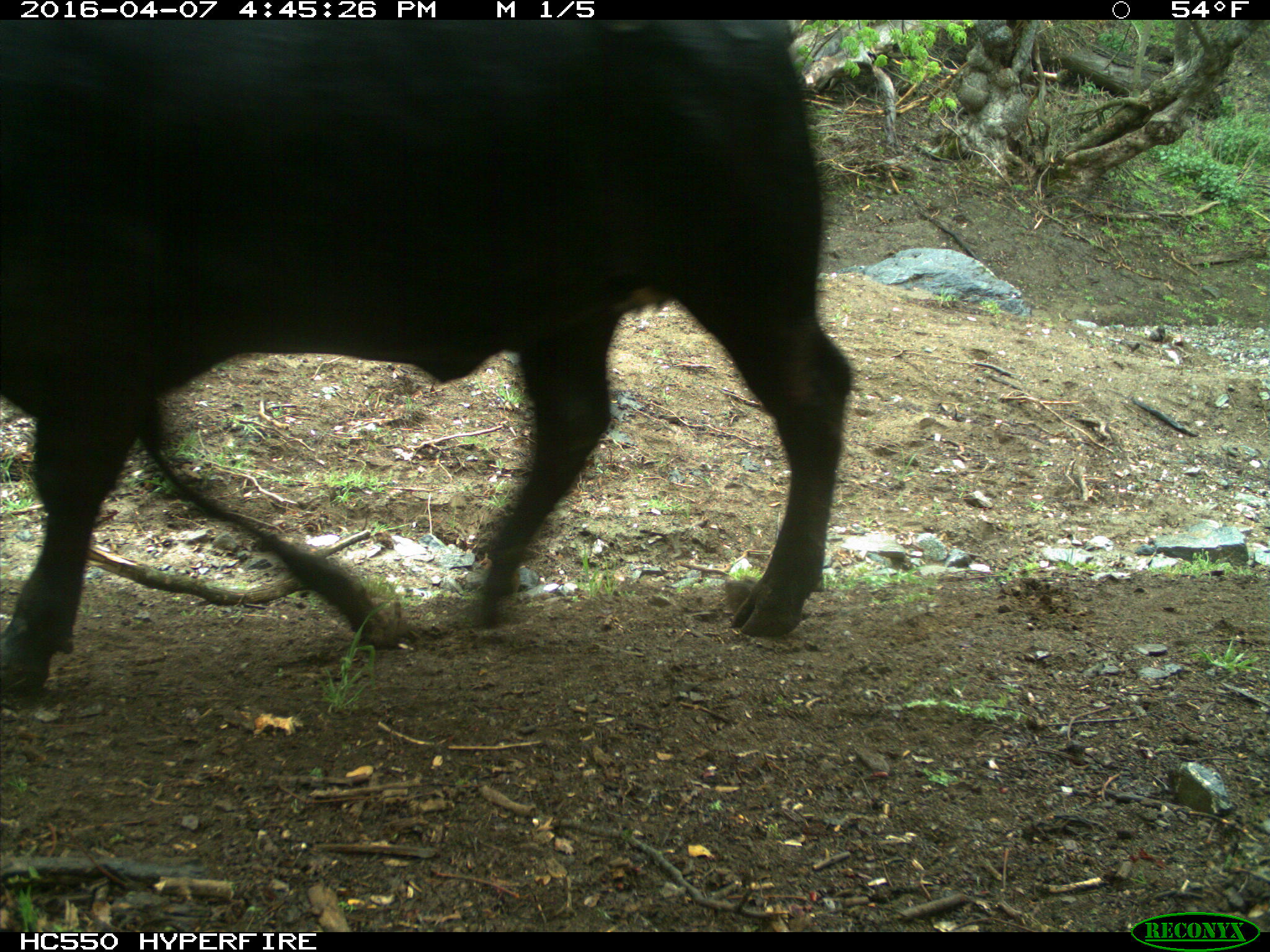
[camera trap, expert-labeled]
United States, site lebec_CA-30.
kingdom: Animalia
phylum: Chordata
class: Mammalia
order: Artiodactyla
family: Bovidae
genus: Bos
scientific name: Bos taurus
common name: domestic cow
Bos taurus (domestic cow).